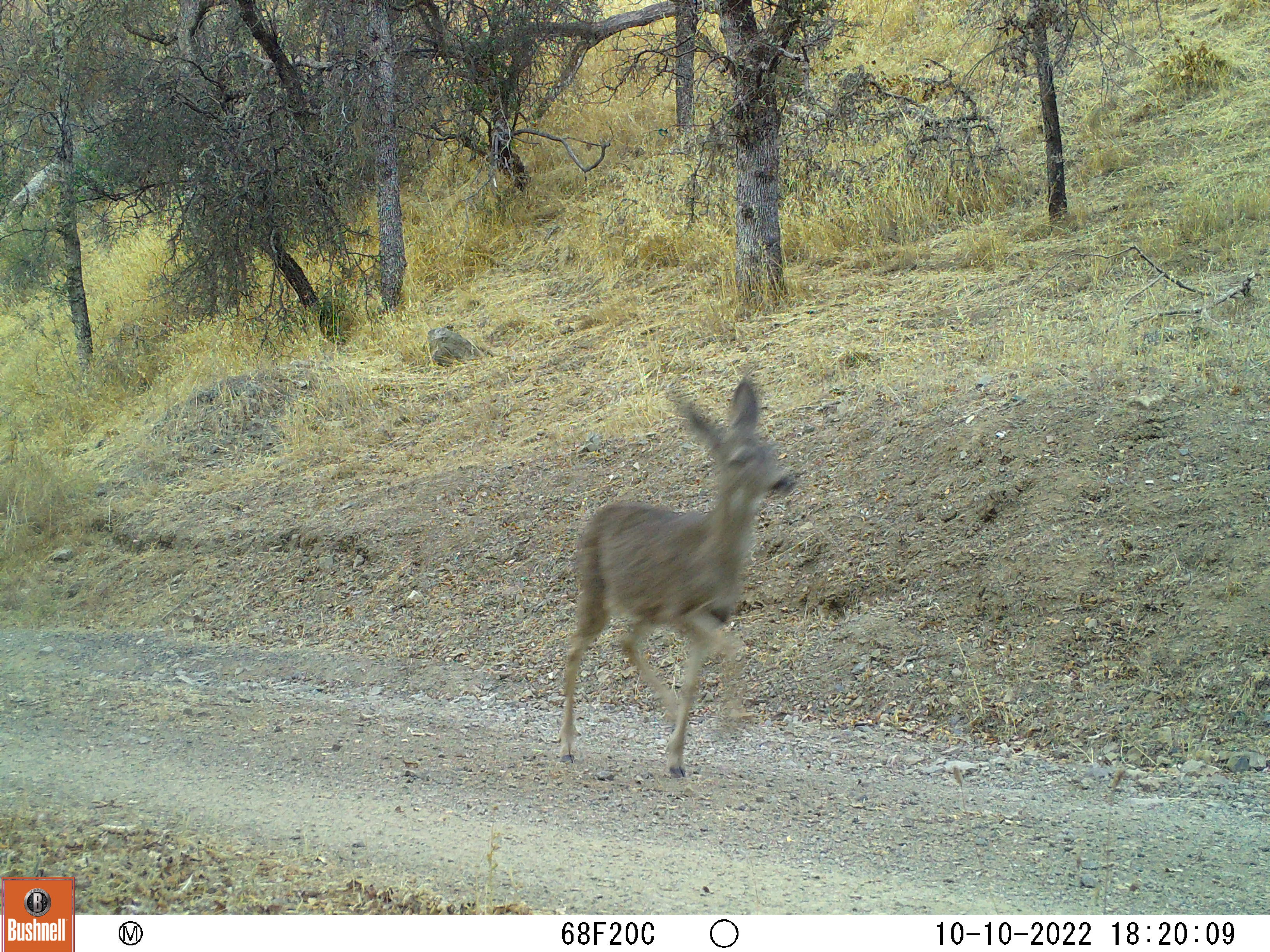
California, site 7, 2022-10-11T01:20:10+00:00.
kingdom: Animalia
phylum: Chordata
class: Mammalia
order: Artiodactyla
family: Cervidae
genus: Odocoileus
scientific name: Odocoileus hemionus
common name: mule deer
Mule deer (Odocoileus hemionus).